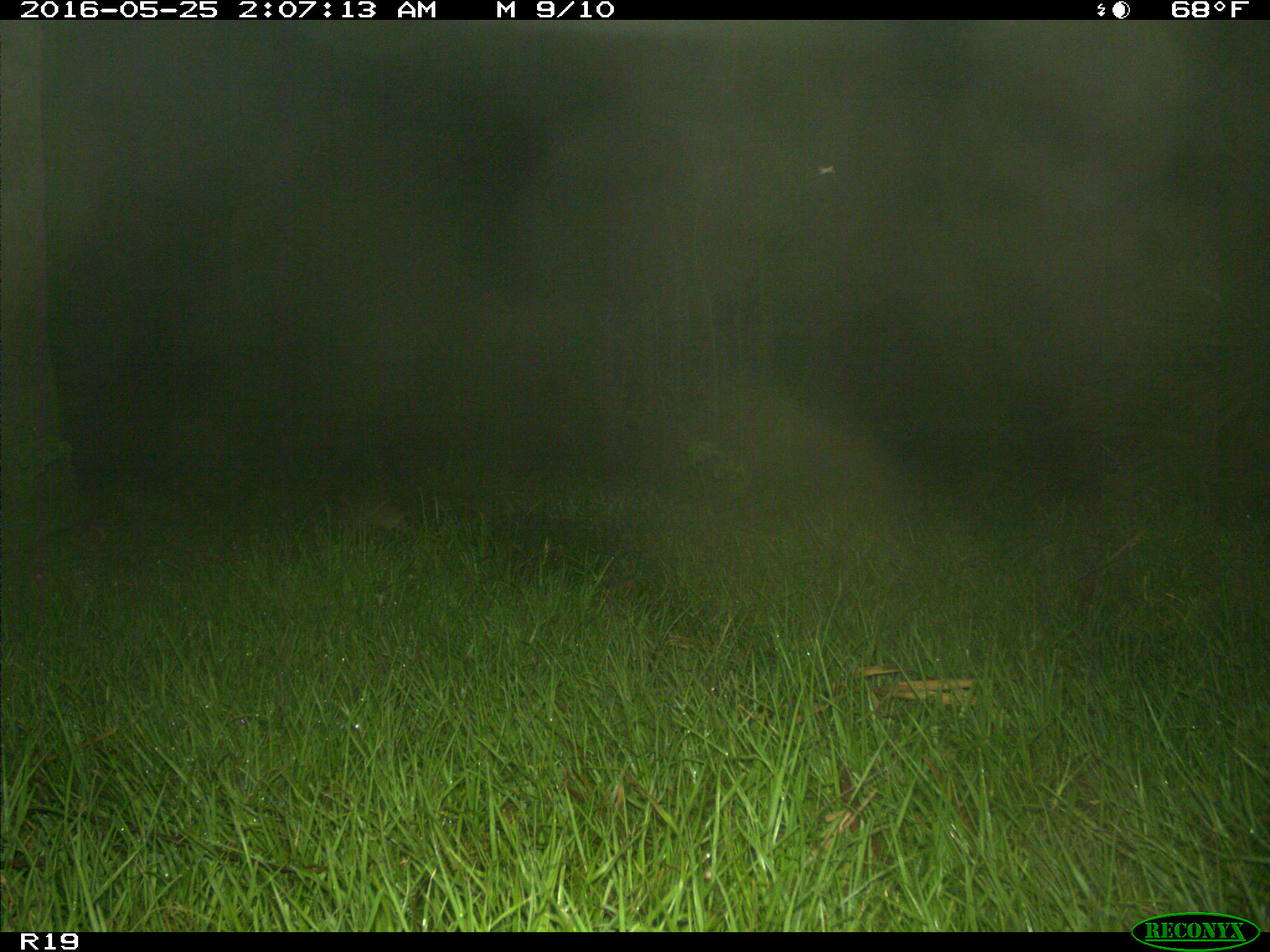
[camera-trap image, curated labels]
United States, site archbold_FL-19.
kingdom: Animalia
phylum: Chordata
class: Mammalia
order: Cingulata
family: Dasypodidae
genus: Dasypus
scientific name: Dasypus novemcinctus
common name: nine-banded armadillo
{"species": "Dasypus novemcinctus (nine-banded armadillo)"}